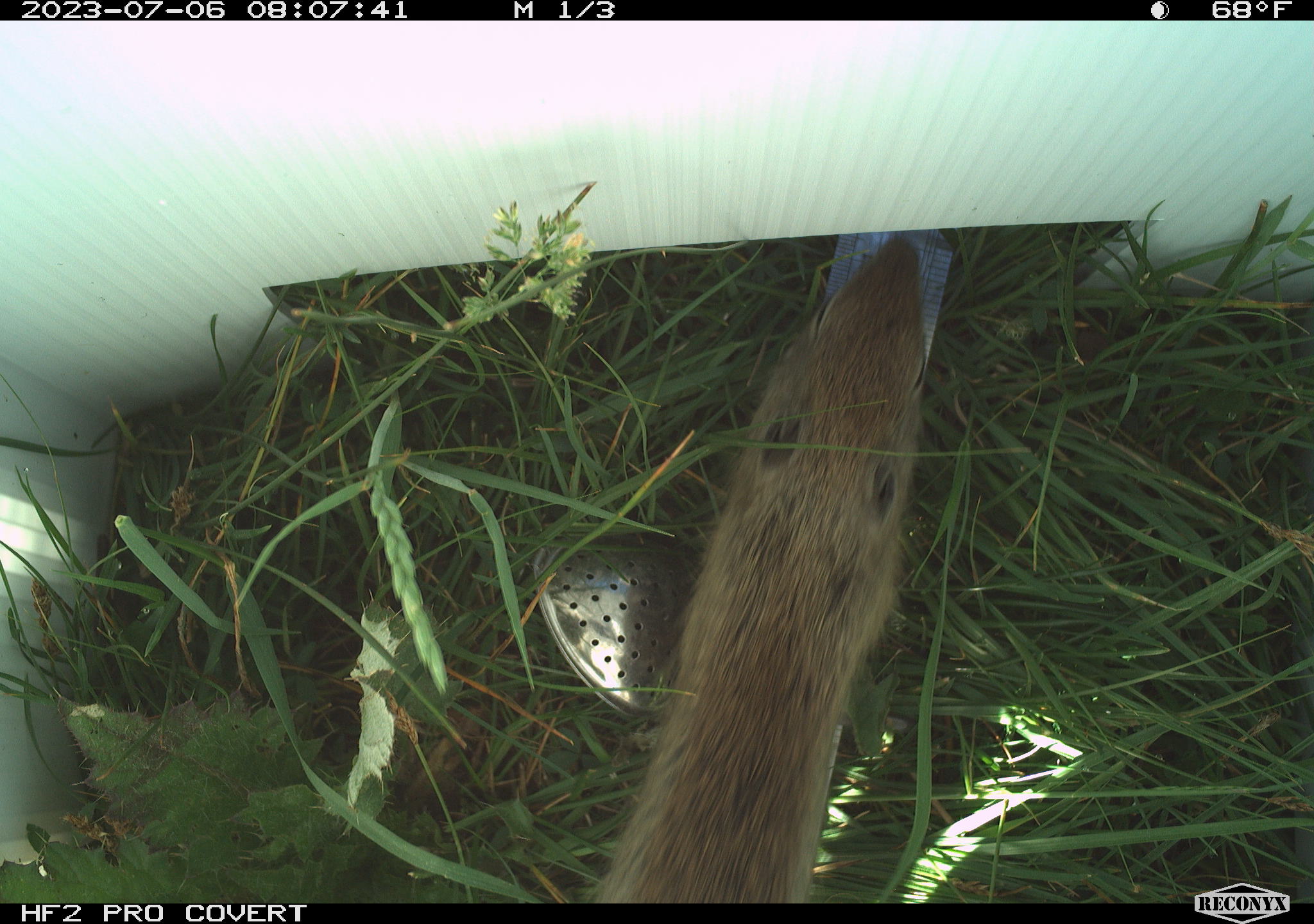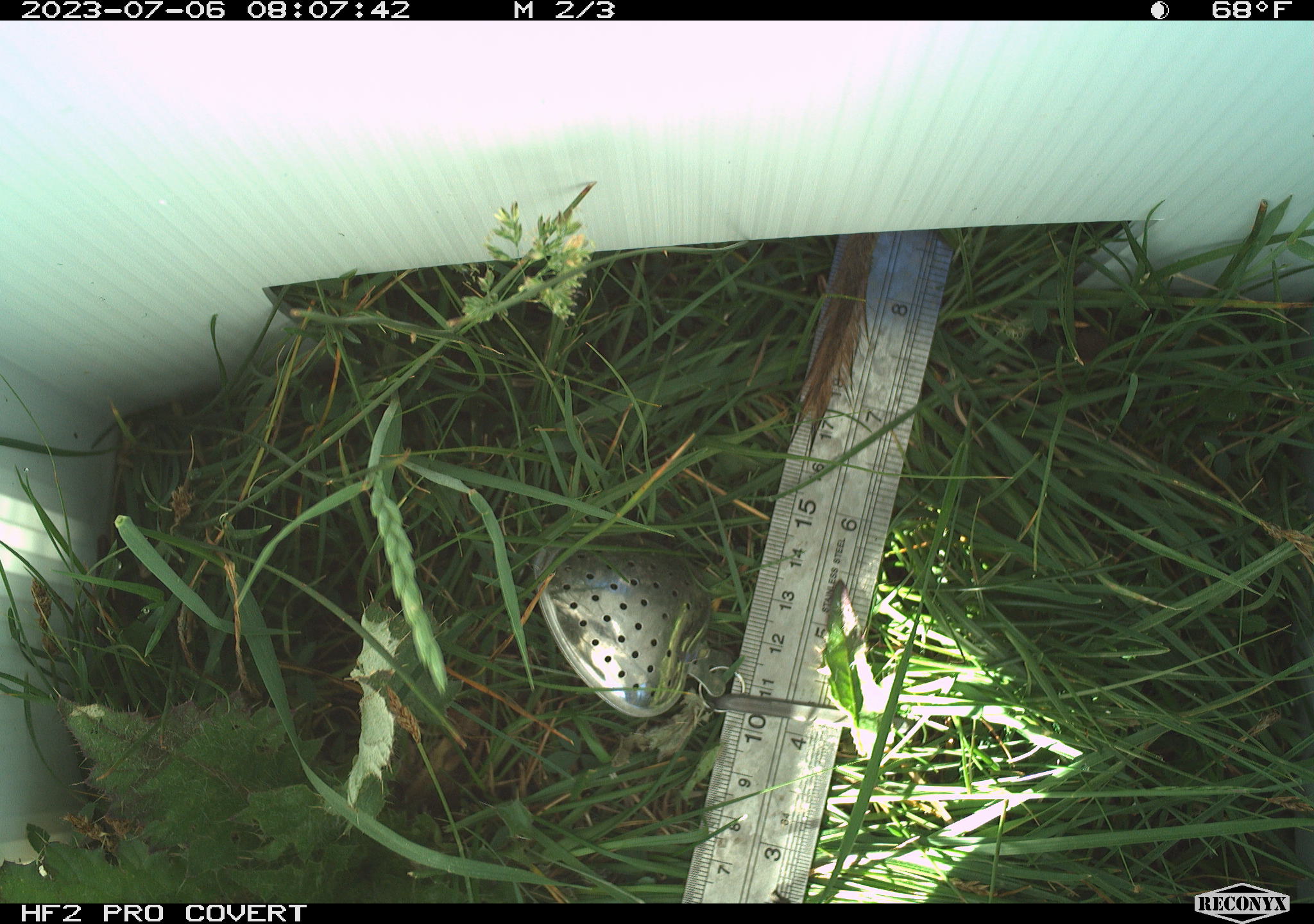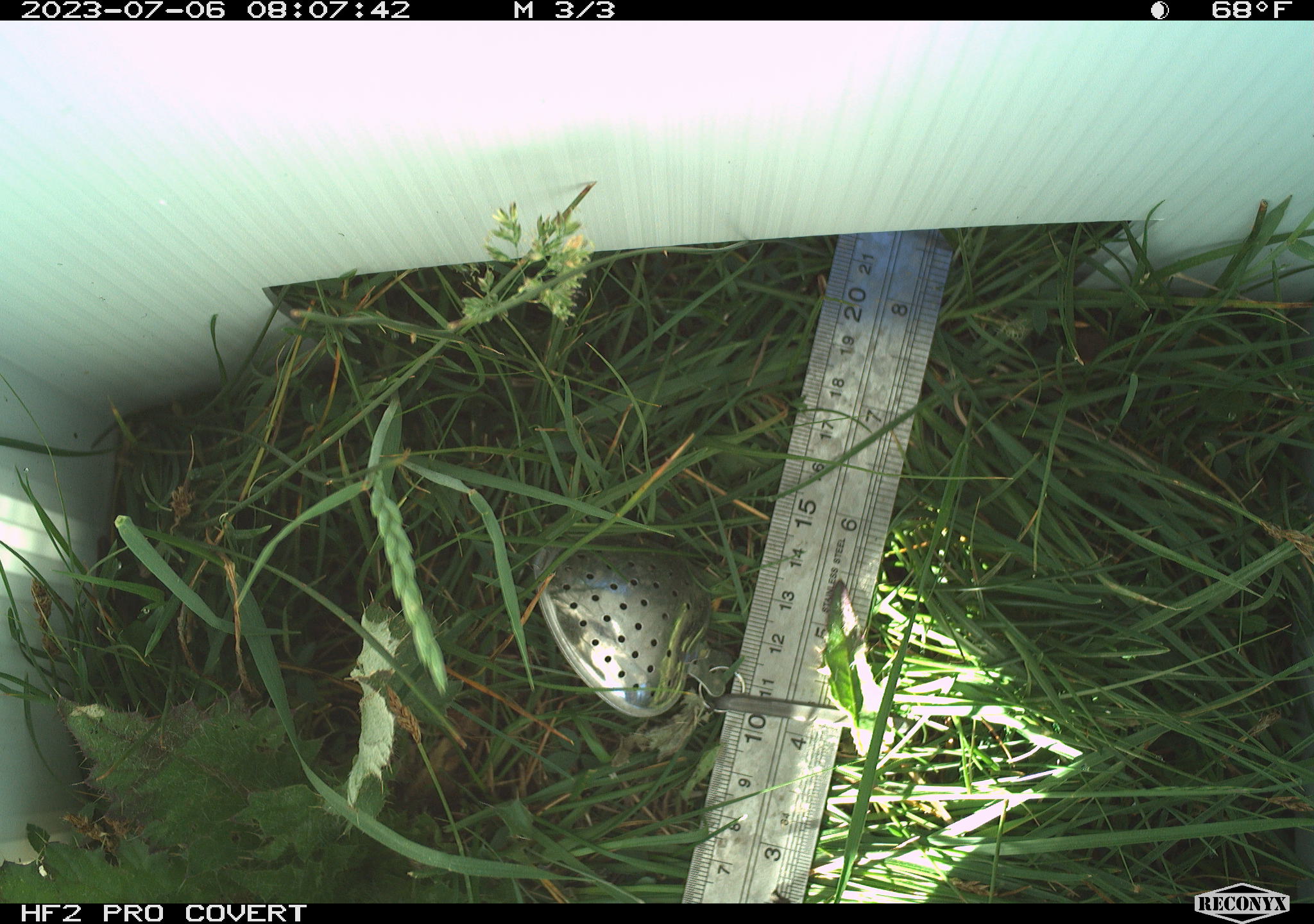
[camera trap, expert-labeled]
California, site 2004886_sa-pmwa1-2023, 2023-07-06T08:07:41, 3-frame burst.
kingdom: Animalia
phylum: Chordata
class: Mammalia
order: Rodentia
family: Sciuridae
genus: Urocitellus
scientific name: Urocitellus beldingi beldingi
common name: belding's ground squirrel